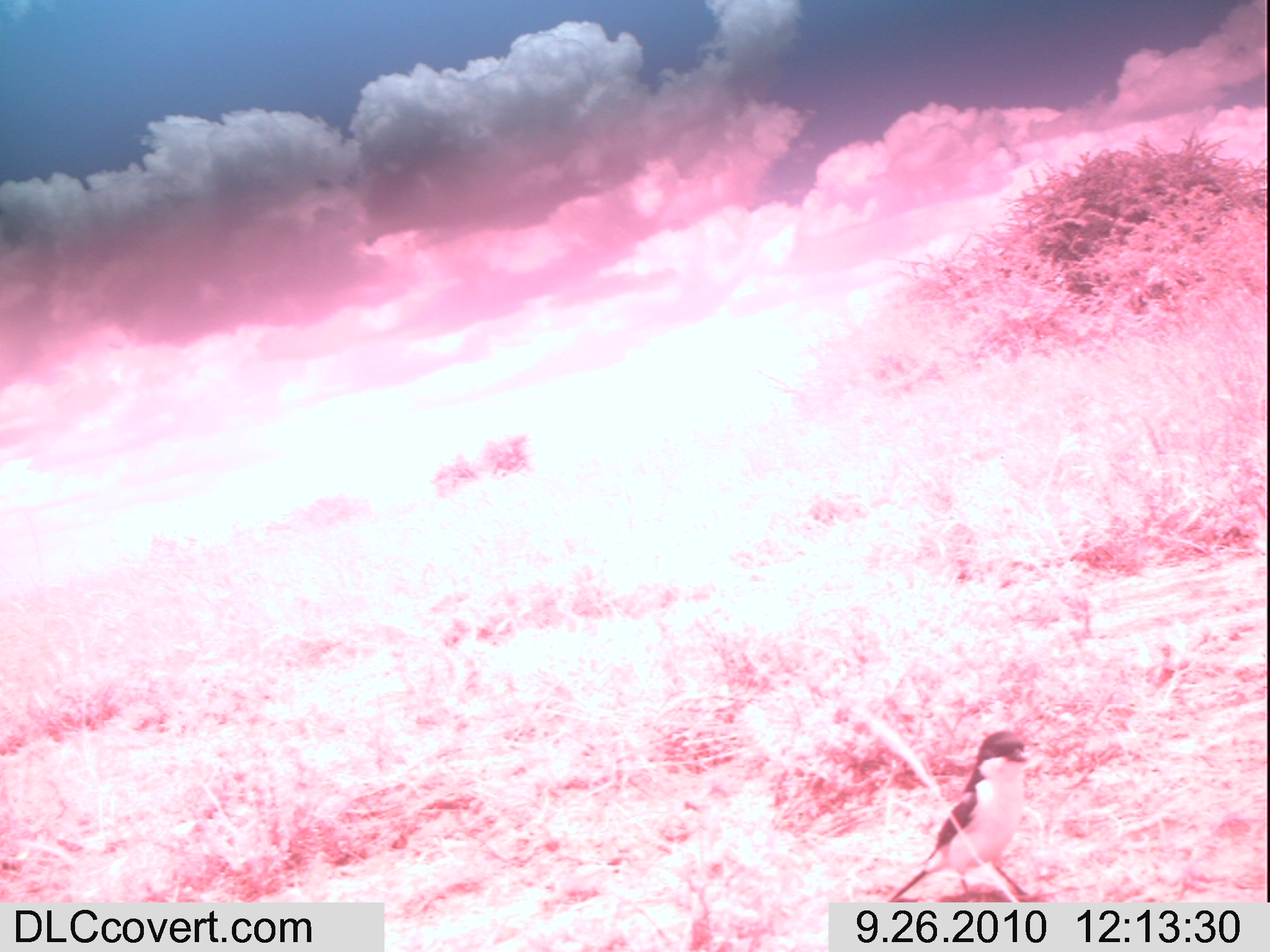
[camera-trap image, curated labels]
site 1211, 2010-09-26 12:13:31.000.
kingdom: Animalia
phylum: Chordata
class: Aves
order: Passeriformes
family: Laniidae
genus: Lanius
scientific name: Lanius collaris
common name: southern fiscal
Lanius collaris (southern fiscal), count 1.